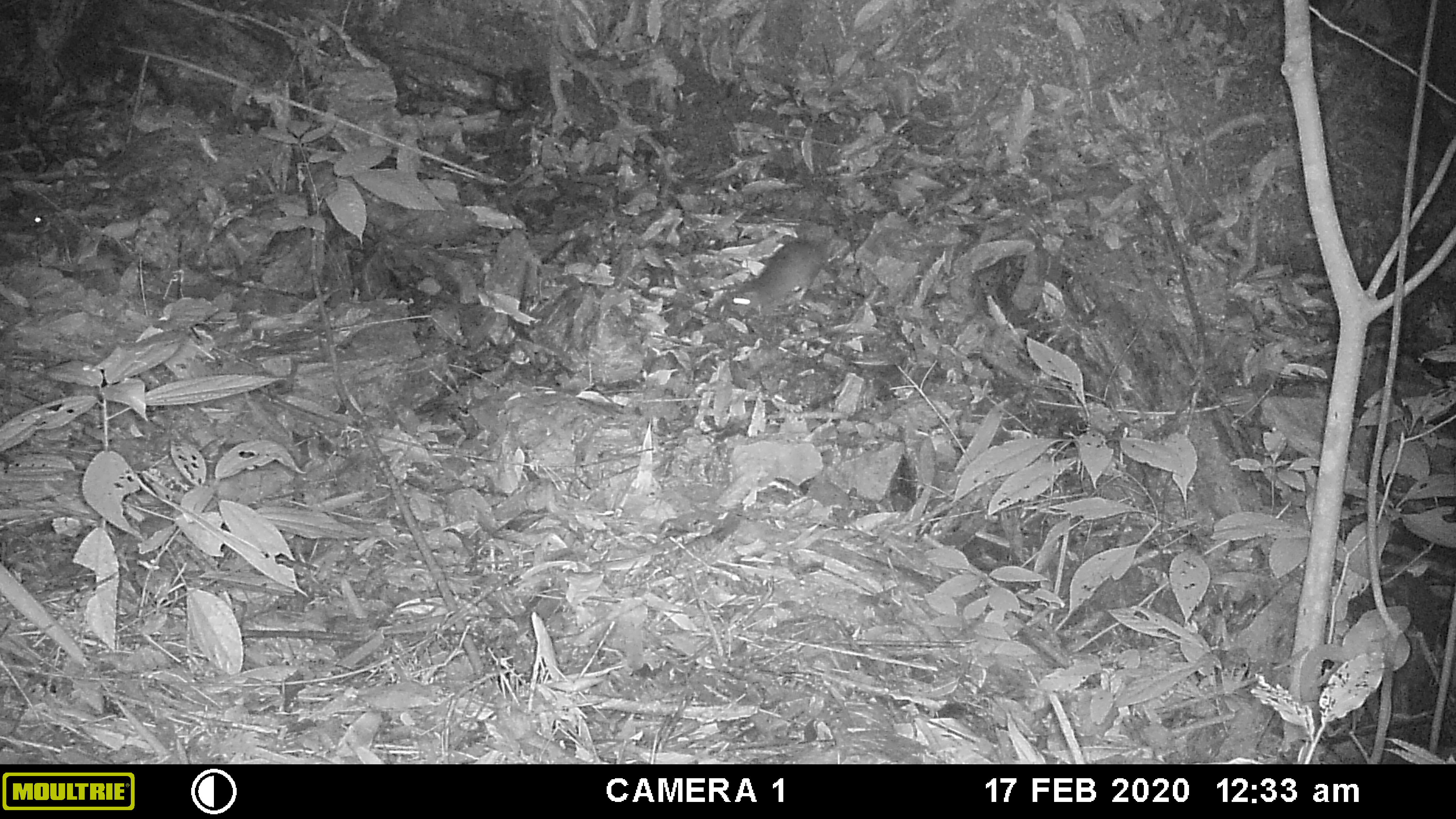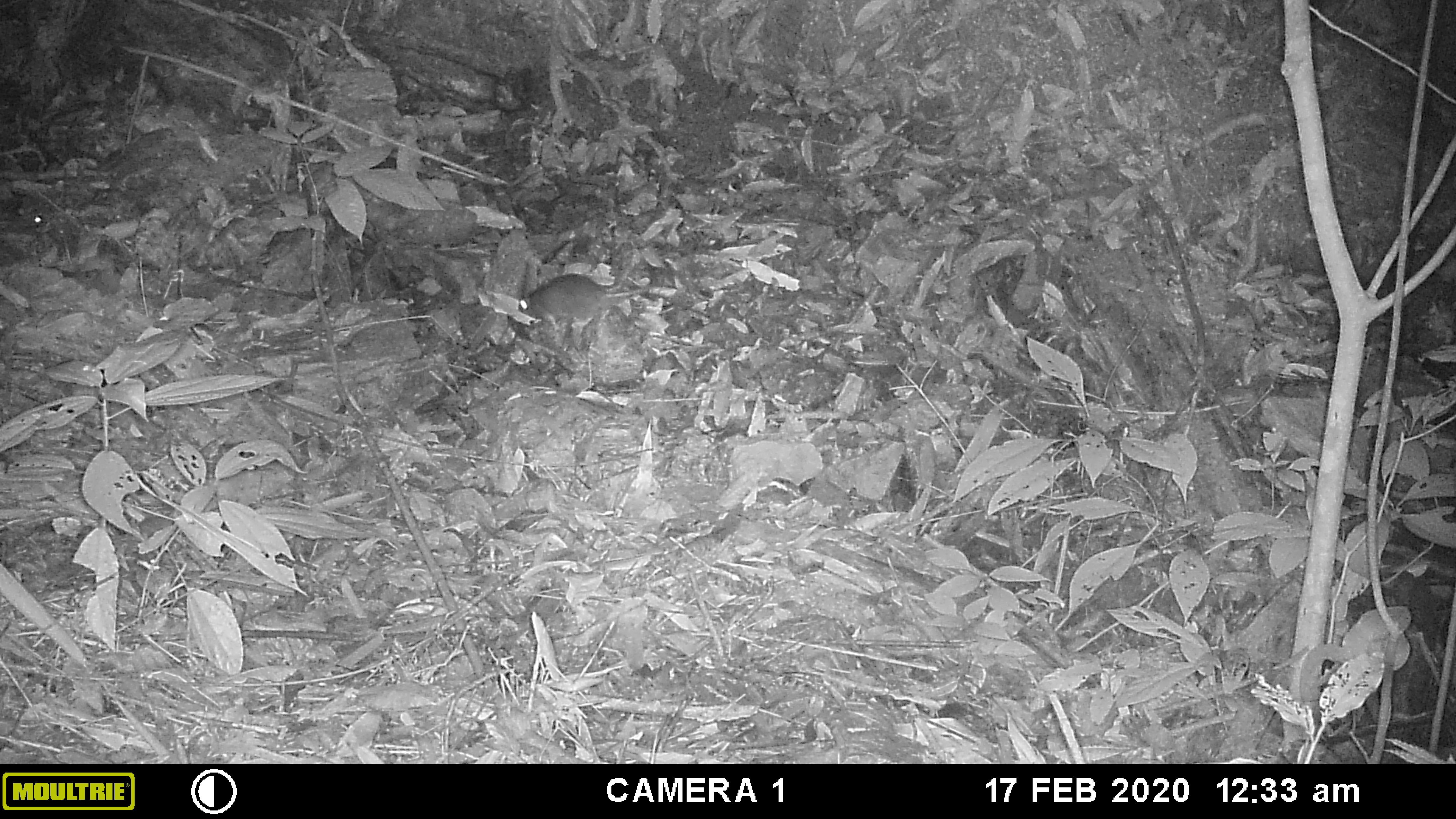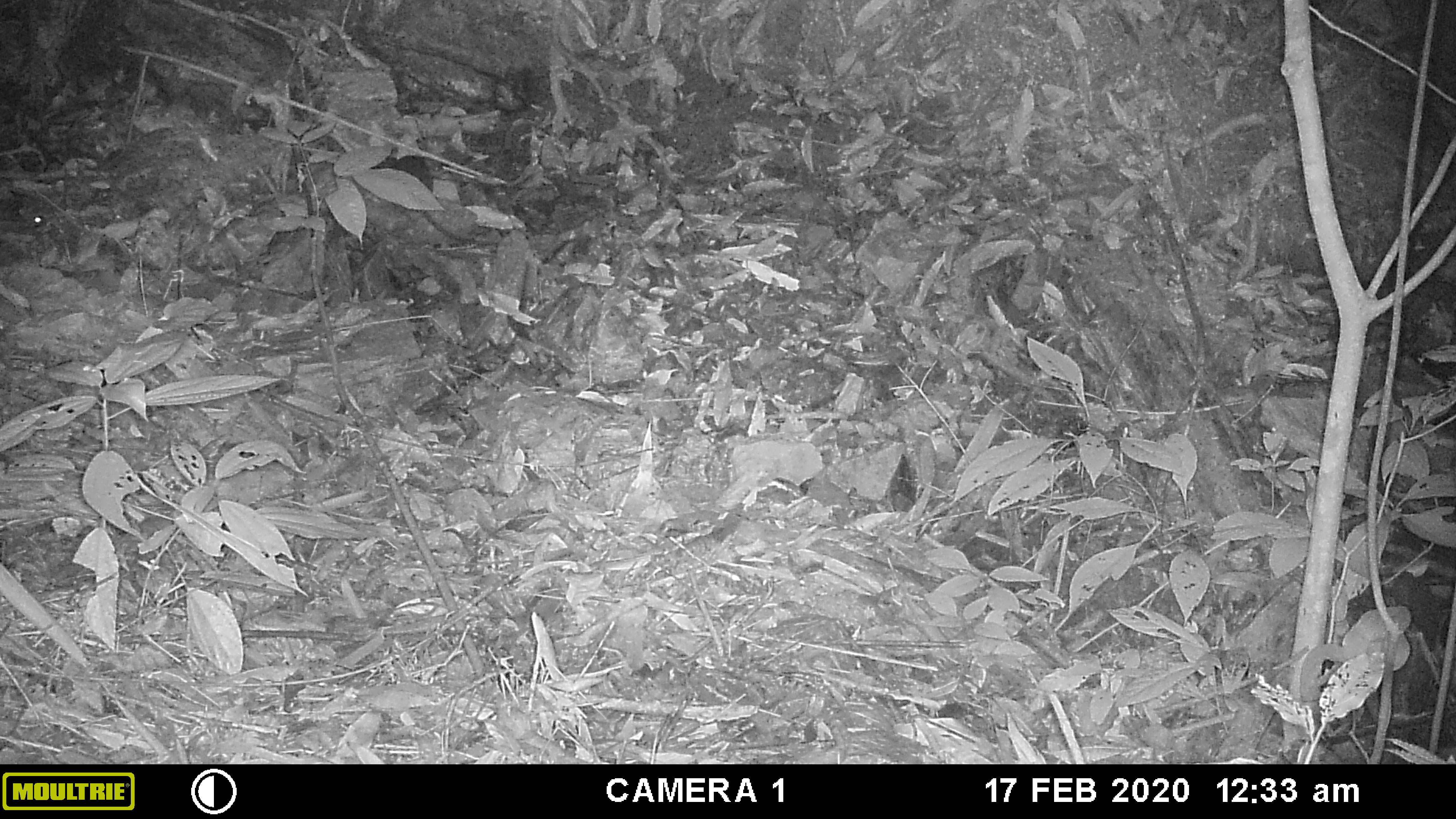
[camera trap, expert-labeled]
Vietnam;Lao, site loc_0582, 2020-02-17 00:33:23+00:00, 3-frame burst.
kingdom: Animalia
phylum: Chordata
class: Mammalia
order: Rodentia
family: Muridae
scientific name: Muridae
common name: old-world mice and rats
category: unidentified murid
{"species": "unidentified murid (old-world mice and rats) (Muridae)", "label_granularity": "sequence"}